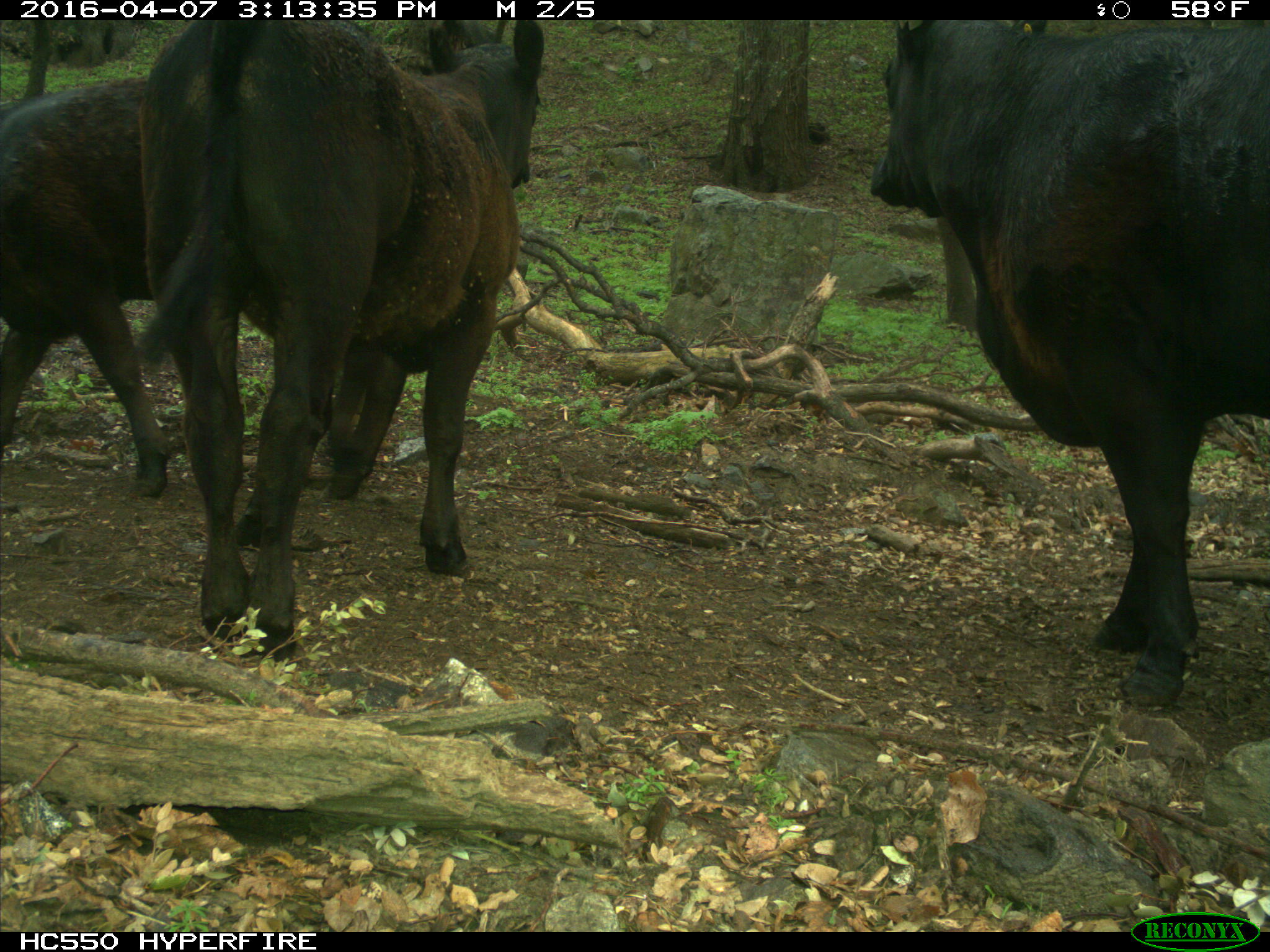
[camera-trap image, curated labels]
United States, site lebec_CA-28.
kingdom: Animalia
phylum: Chordata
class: Mammalia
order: Artiodactyla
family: Bovidae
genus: Bos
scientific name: Bos taurus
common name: domestic cow